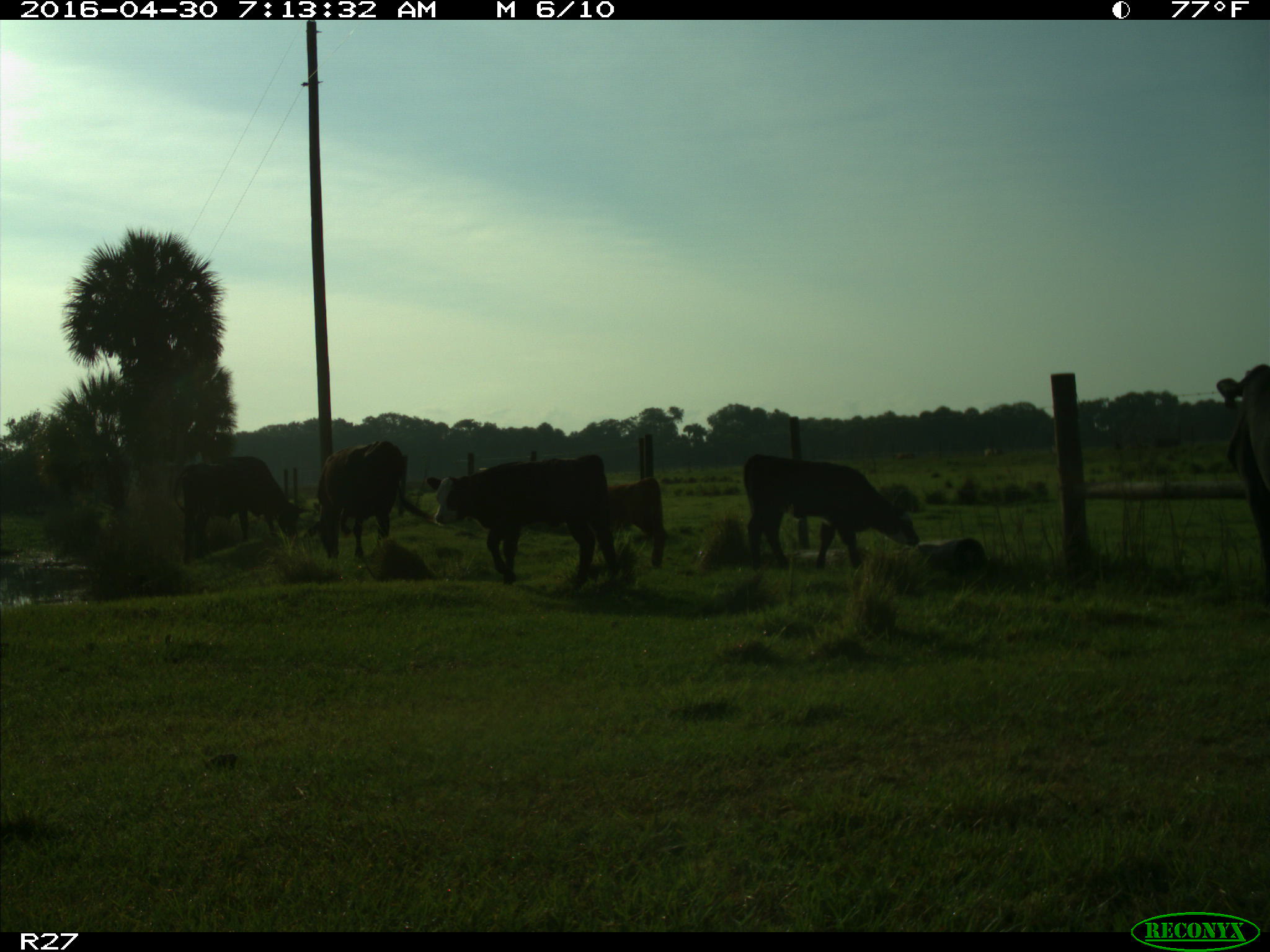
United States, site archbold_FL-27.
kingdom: Animalia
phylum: Chordata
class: Mammalia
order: Artiodactyla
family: Bovidae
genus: Bos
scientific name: Bos taurus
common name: domestic cow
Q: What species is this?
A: Bos taurus (domestic cow).